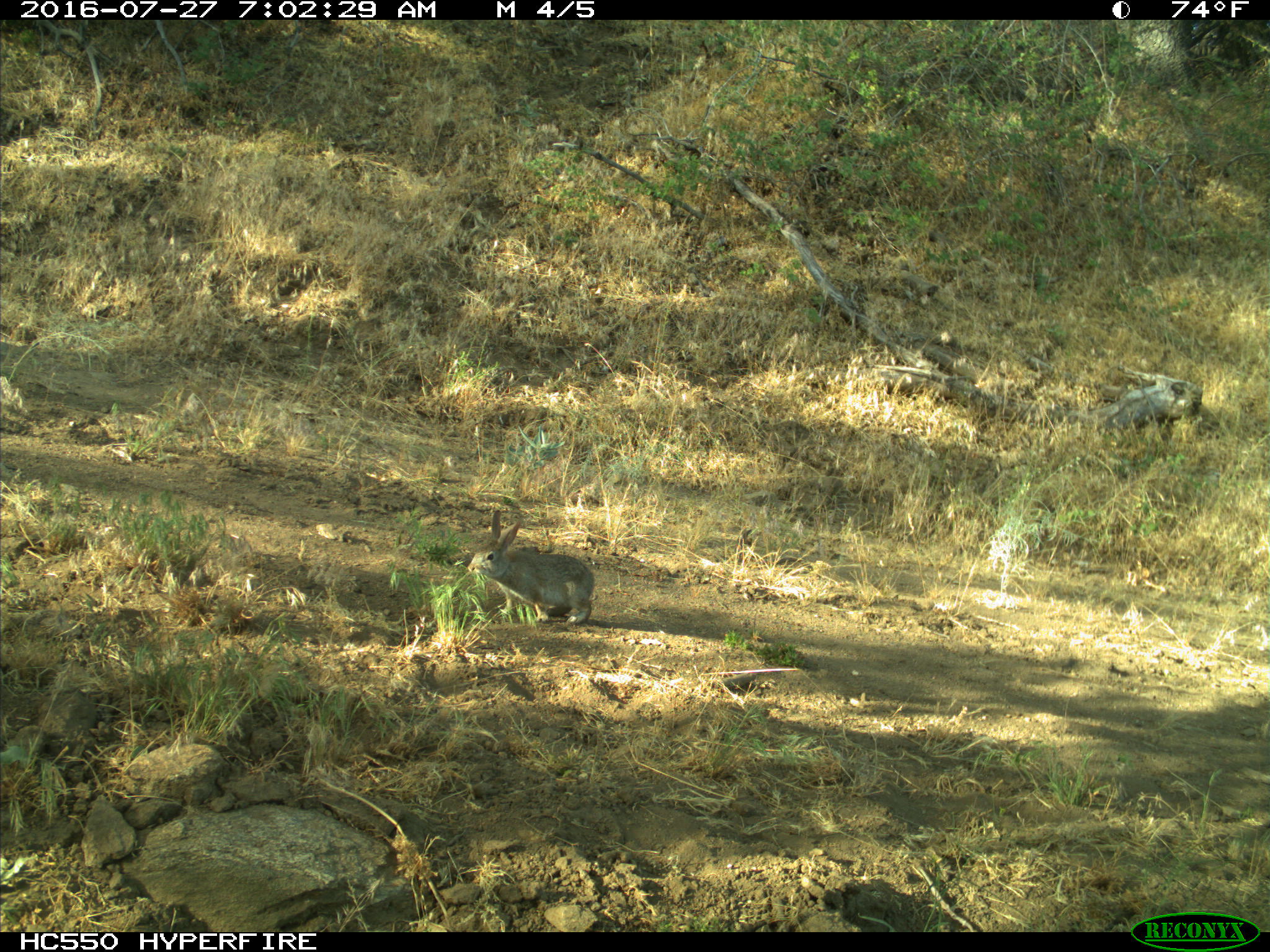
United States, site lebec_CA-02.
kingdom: Animalia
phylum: Chordata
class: Mammalia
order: Lagomorpha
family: Leporidae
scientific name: Leporidae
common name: rabbits and hares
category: unidentified rabbit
Unidentified rabbit (rabbits and hares) (Leporidae).